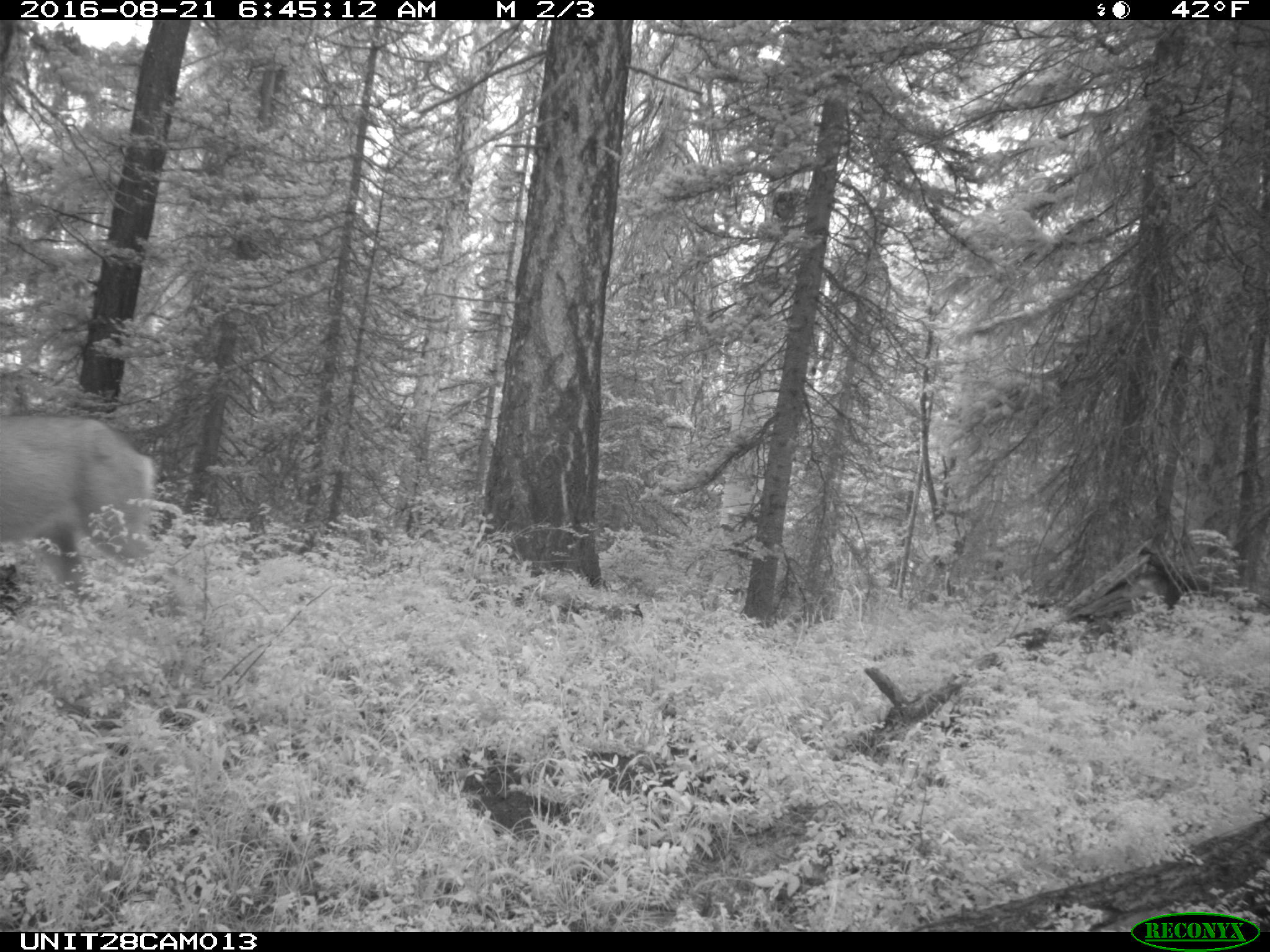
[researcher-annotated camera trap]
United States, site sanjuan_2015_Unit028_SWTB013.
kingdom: Animalia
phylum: Chordata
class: Mammalia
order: Artiodactyla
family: Cervidae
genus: Odocoileus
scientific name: Odocoileus hemionus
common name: mule deer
Odocoileus hemionus (mule deer).